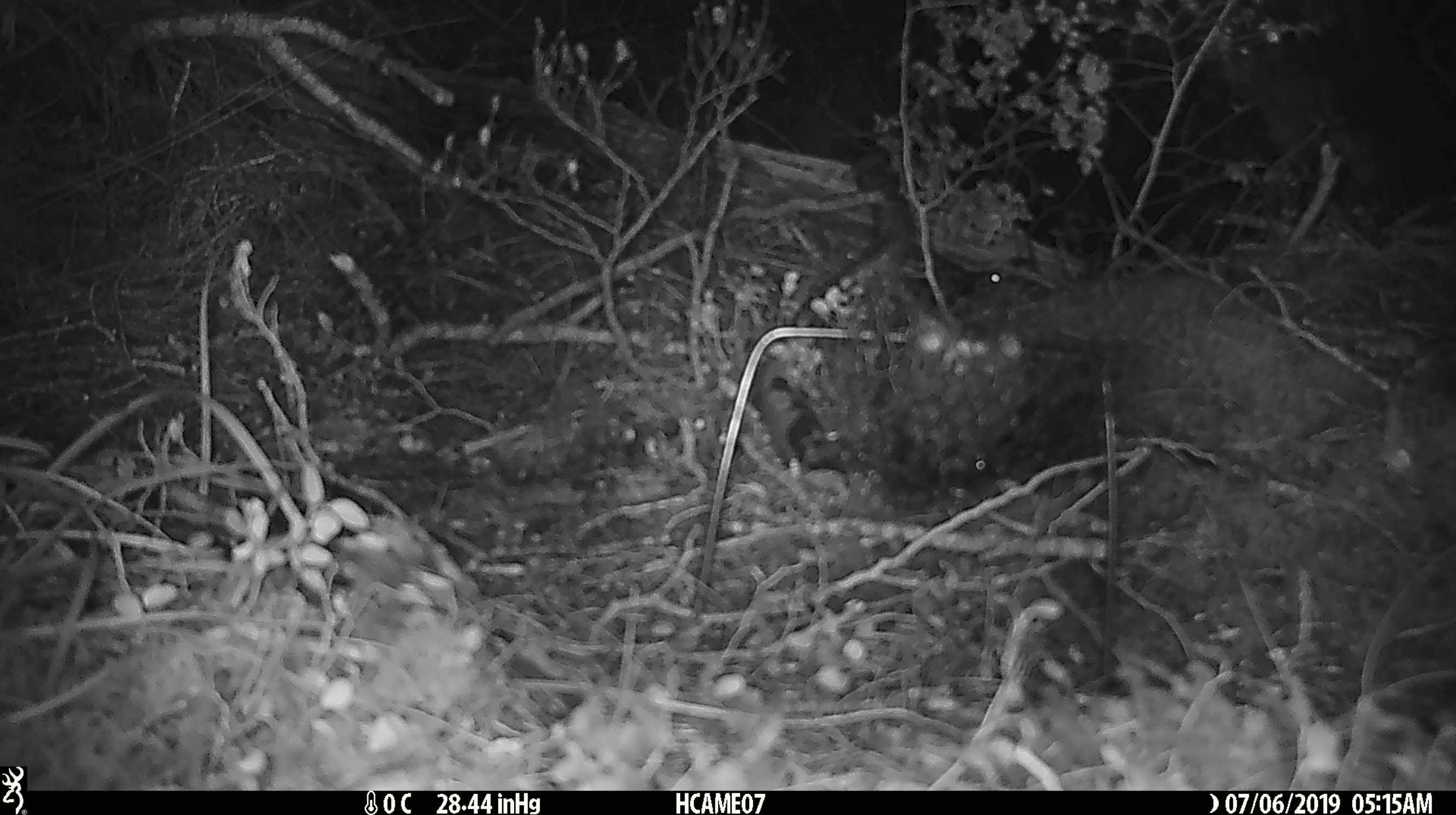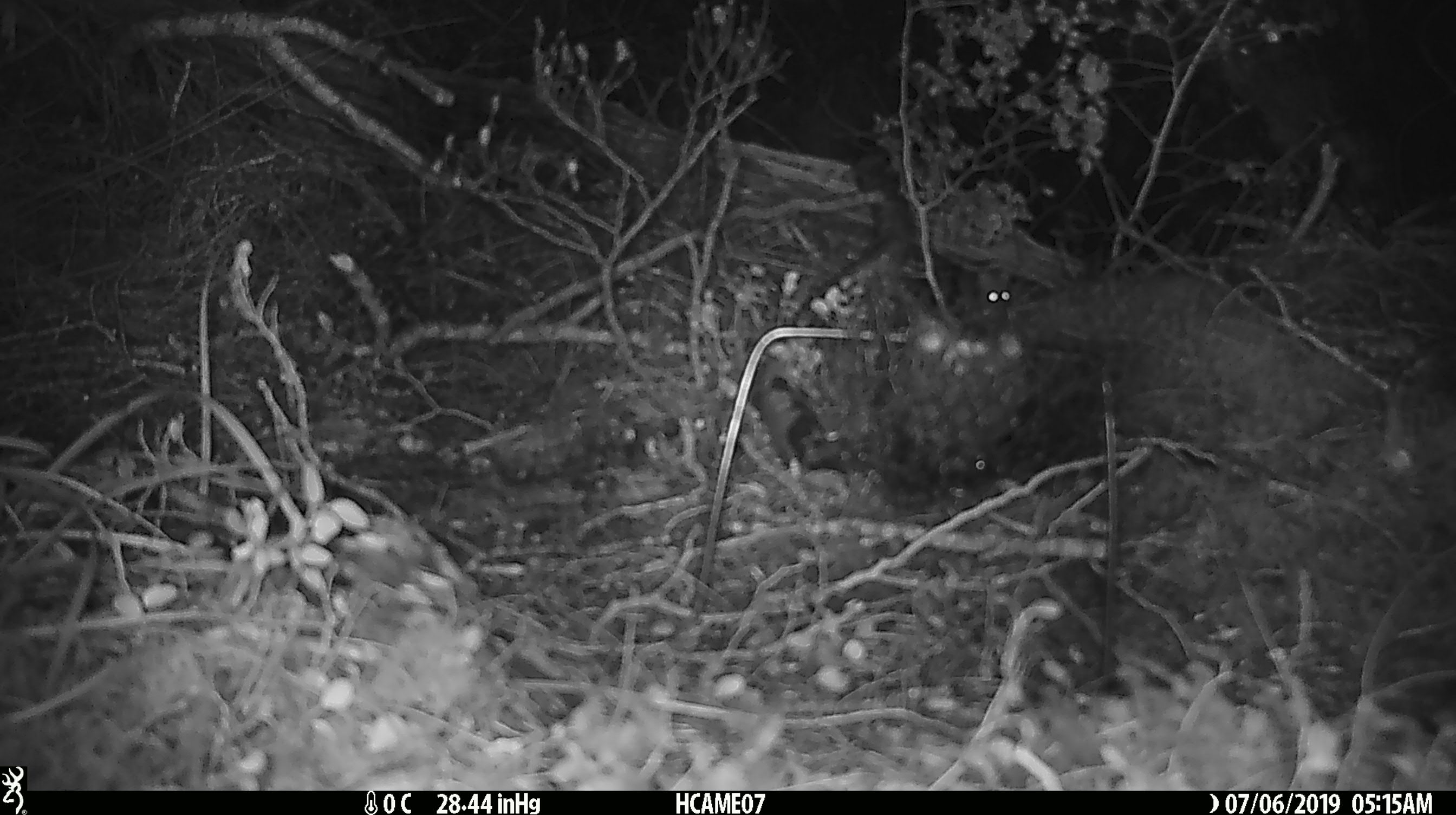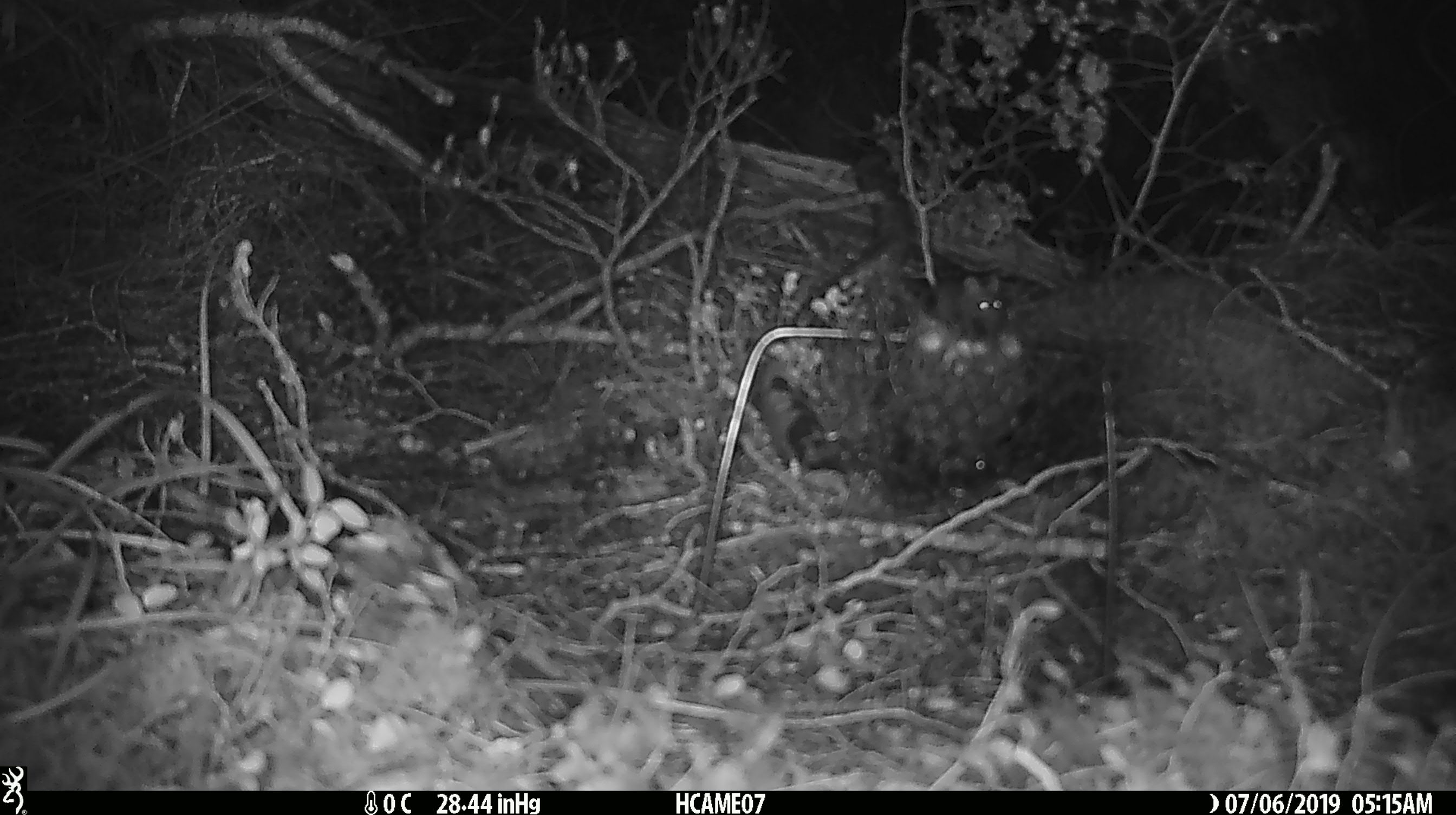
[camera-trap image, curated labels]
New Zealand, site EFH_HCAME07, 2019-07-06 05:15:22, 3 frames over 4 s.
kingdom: Animalia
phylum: Chordata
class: Mammalia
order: Rodentia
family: Muridae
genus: Mus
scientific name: Mus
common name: mouse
Mouse (Mus).